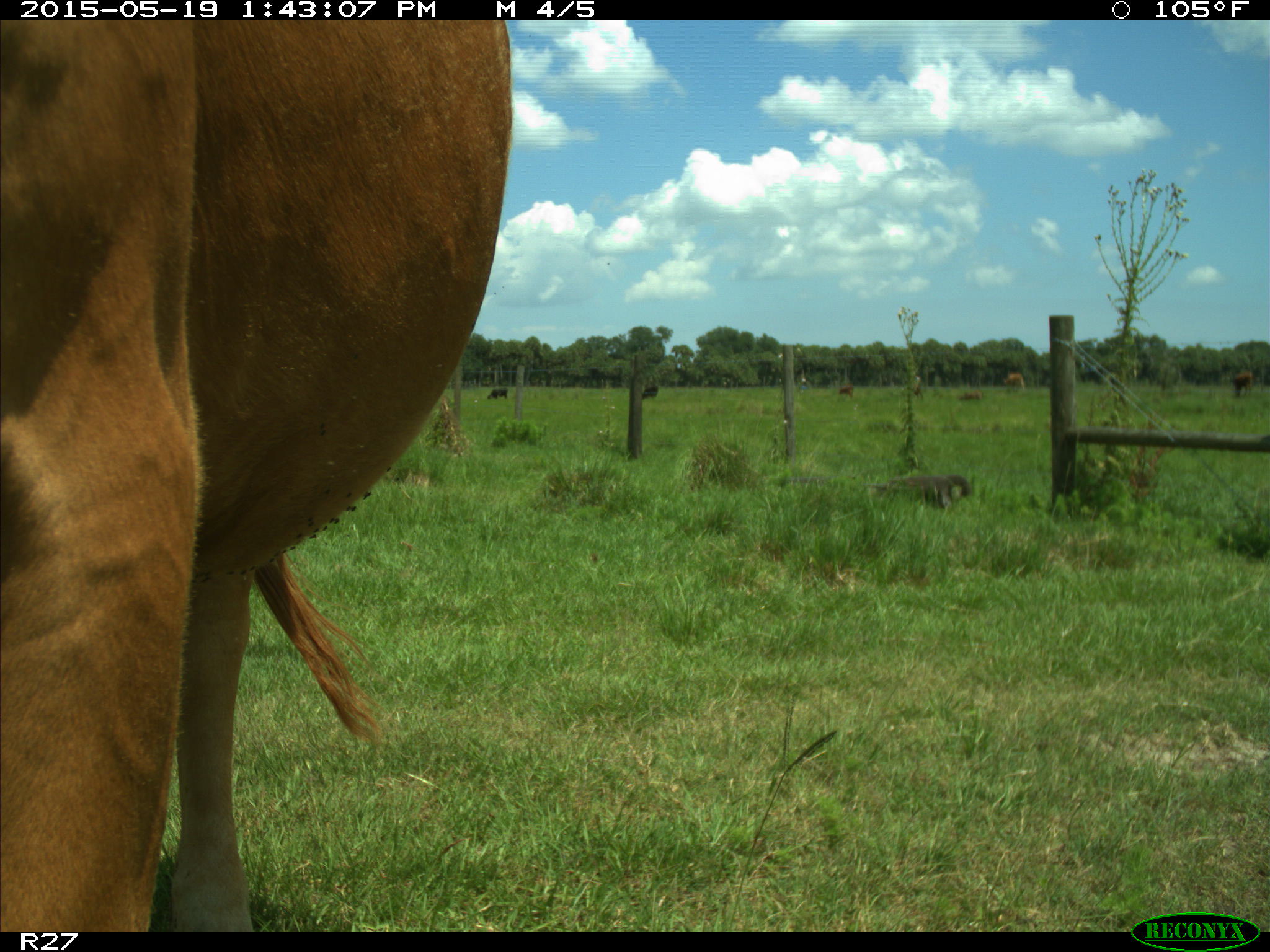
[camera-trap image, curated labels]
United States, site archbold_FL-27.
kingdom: Animalia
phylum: Chordata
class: Mammalia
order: Artiodactyla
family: Bovidae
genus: Bos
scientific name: Bos taurus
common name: domestic cow